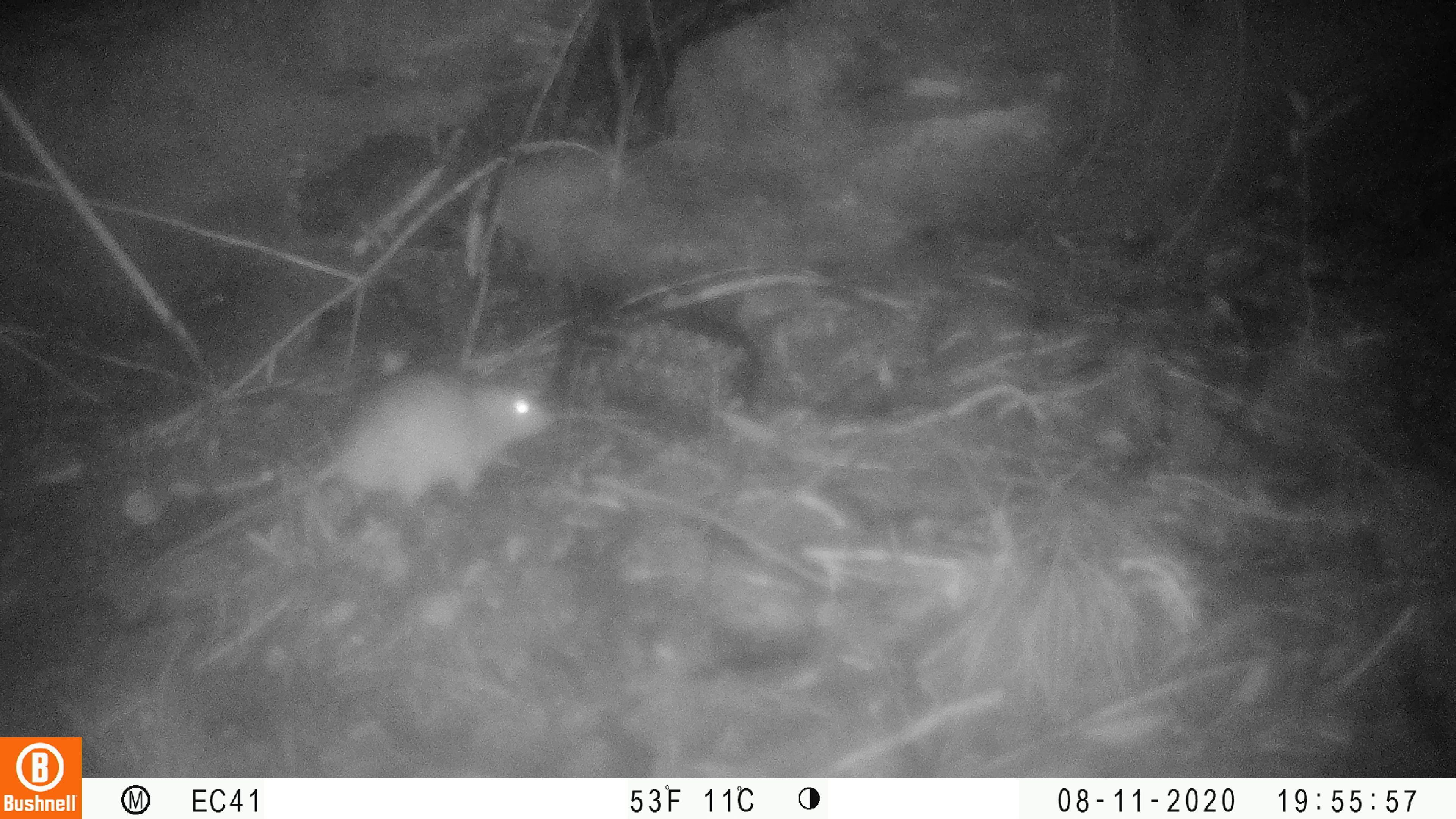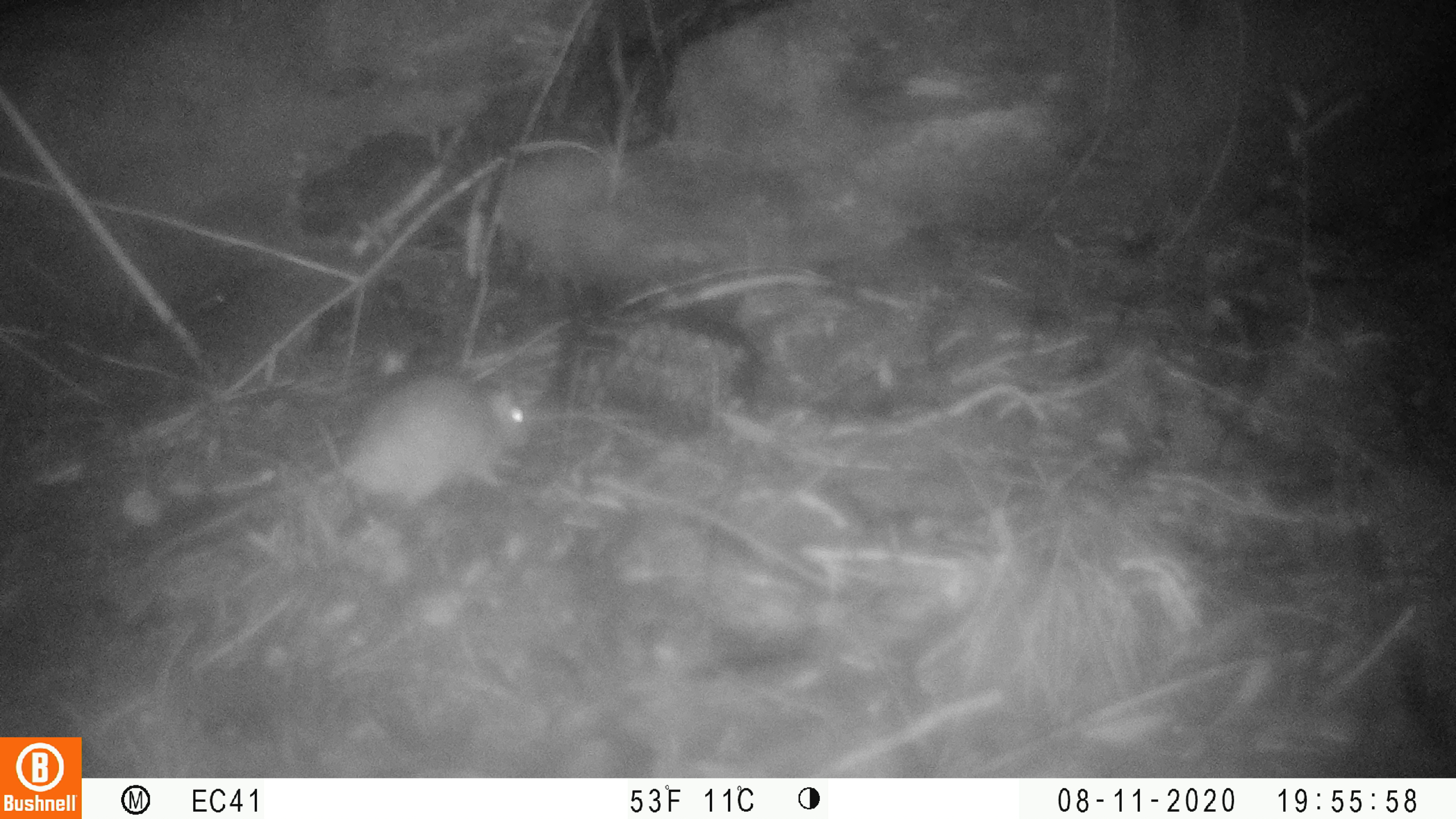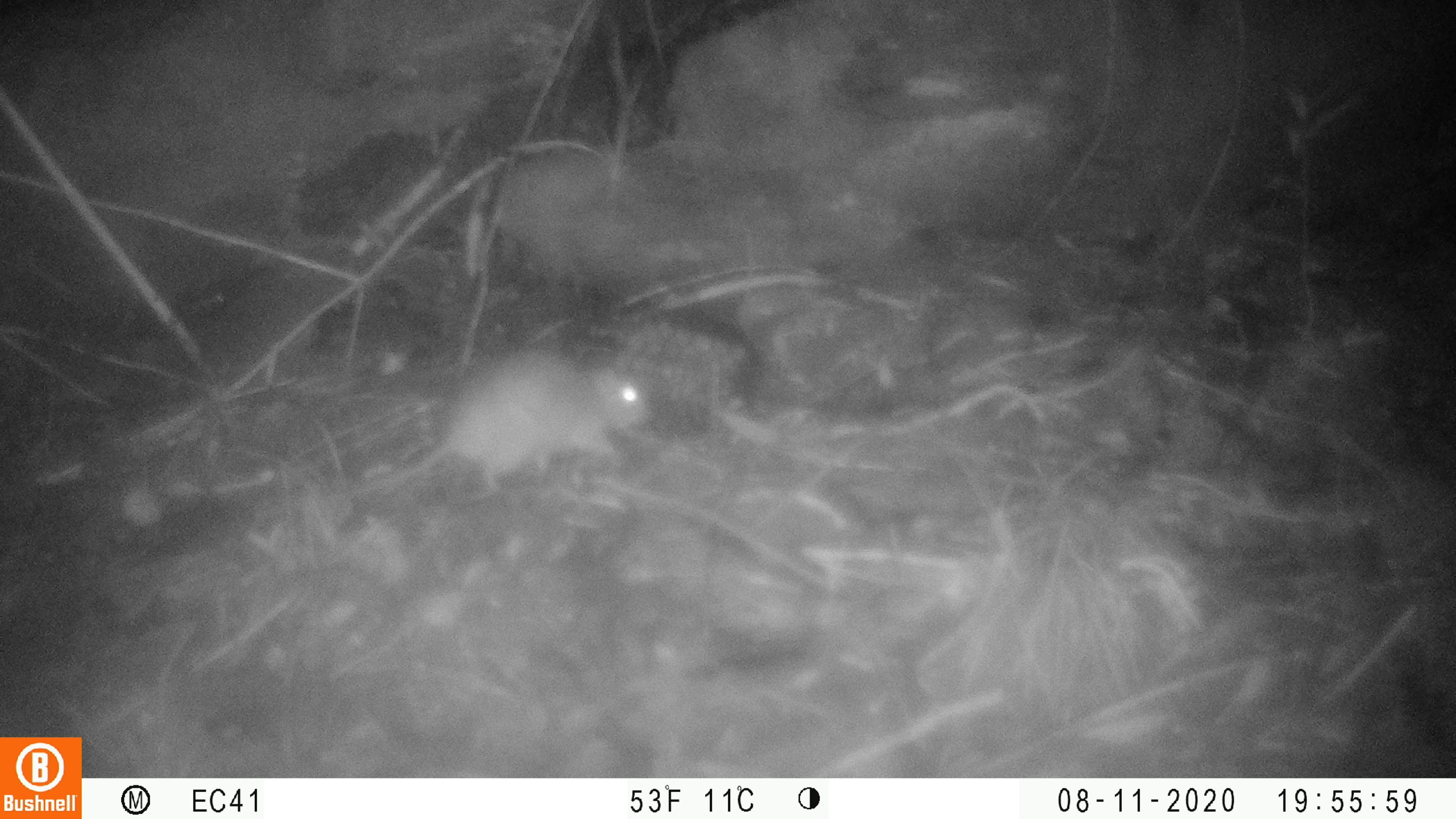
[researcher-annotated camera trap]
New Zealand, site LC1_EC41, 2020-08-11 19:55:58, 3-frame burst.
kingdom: Animalia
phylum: Chordata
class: Mammalia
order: Rodentia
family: Muridae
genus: Rattus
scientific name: Rattus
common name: rat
Rat (Rattus).